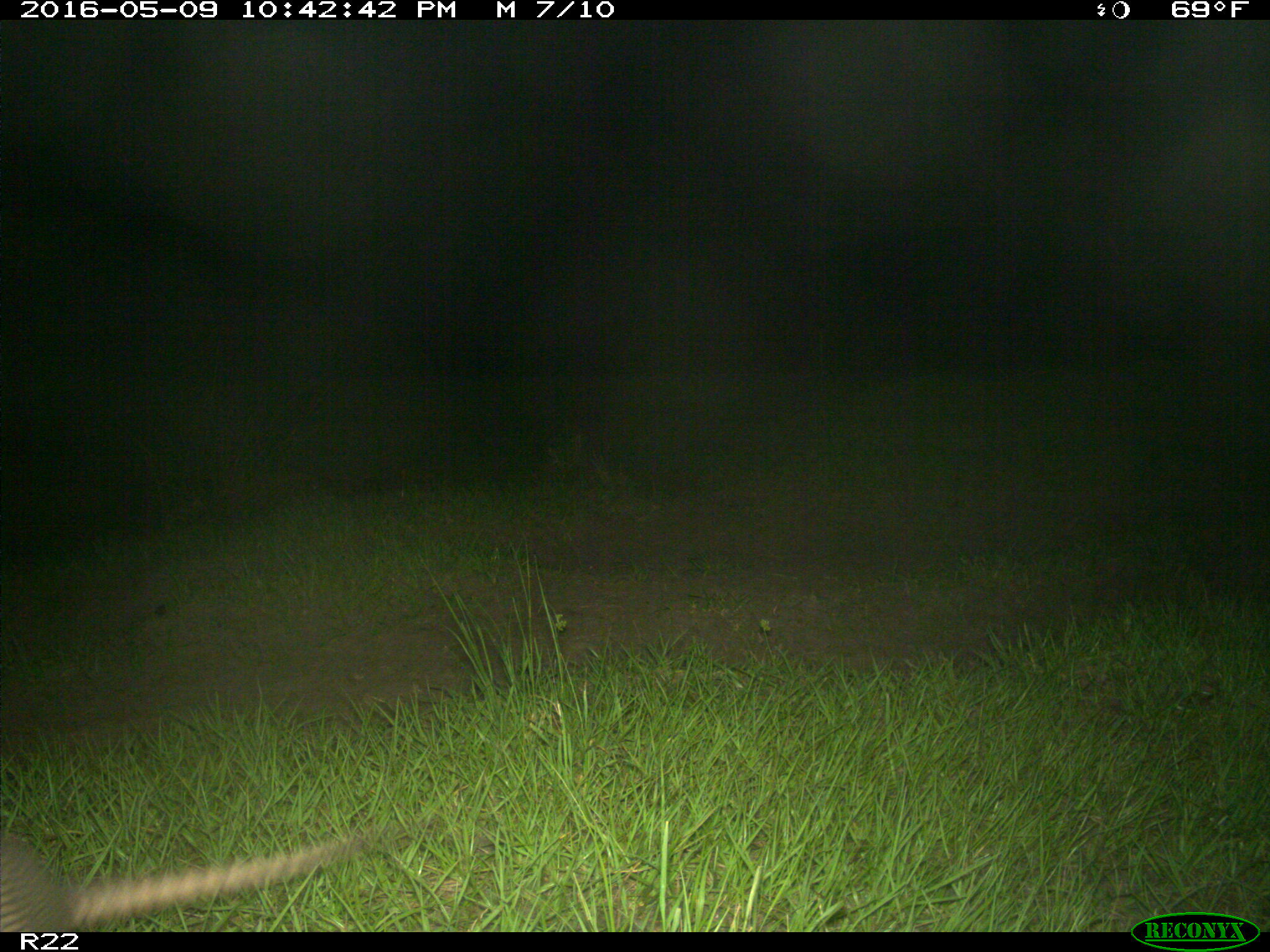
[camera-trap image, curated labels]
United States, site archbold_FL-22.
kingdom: Animalia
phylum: Chordata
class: Mammalia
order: Cingulata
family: Dasypodidae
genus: Dasypus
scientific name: Dasypus novemcinctus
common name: nine-banded armadillo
Dasypus novemcinctus (nine-banded armadillo).